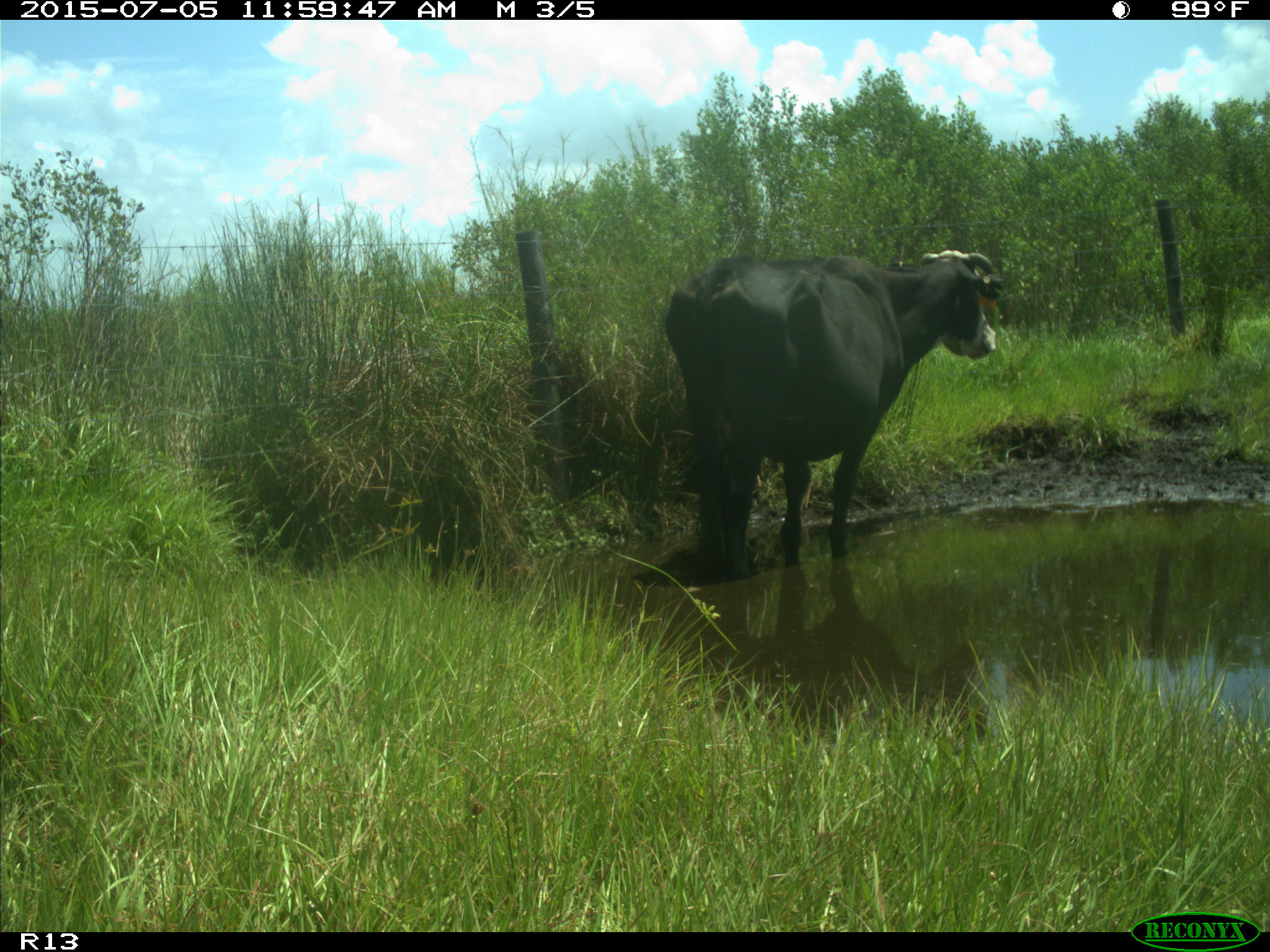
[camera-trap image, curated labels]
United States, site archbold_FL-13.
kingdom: Animalia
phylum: Chordata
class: Mammalia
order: Artiodactyla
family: Bovidae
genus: Bos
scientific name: Bos taurus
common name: domestic cow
Bos taurus (domestic cow).